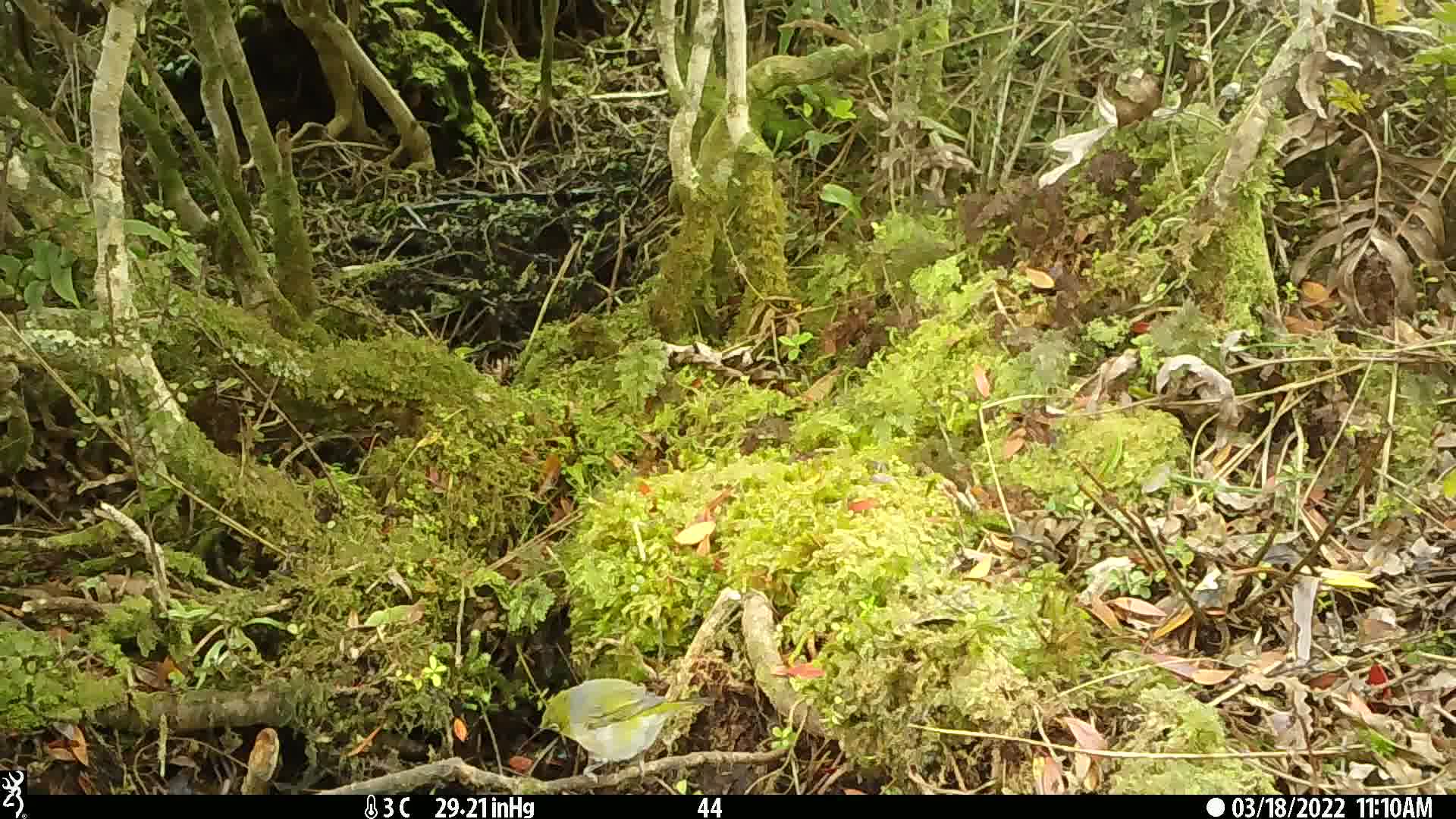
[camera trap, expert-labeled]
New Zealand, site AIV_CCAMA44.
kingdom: Animalia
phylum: Chordata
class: Aves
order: Passeriformes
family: Zosteropidae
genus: Zosterops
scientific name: Zosterops lateralis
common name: silvereye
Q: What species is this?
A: Silvereye (Zosterops lateralis).